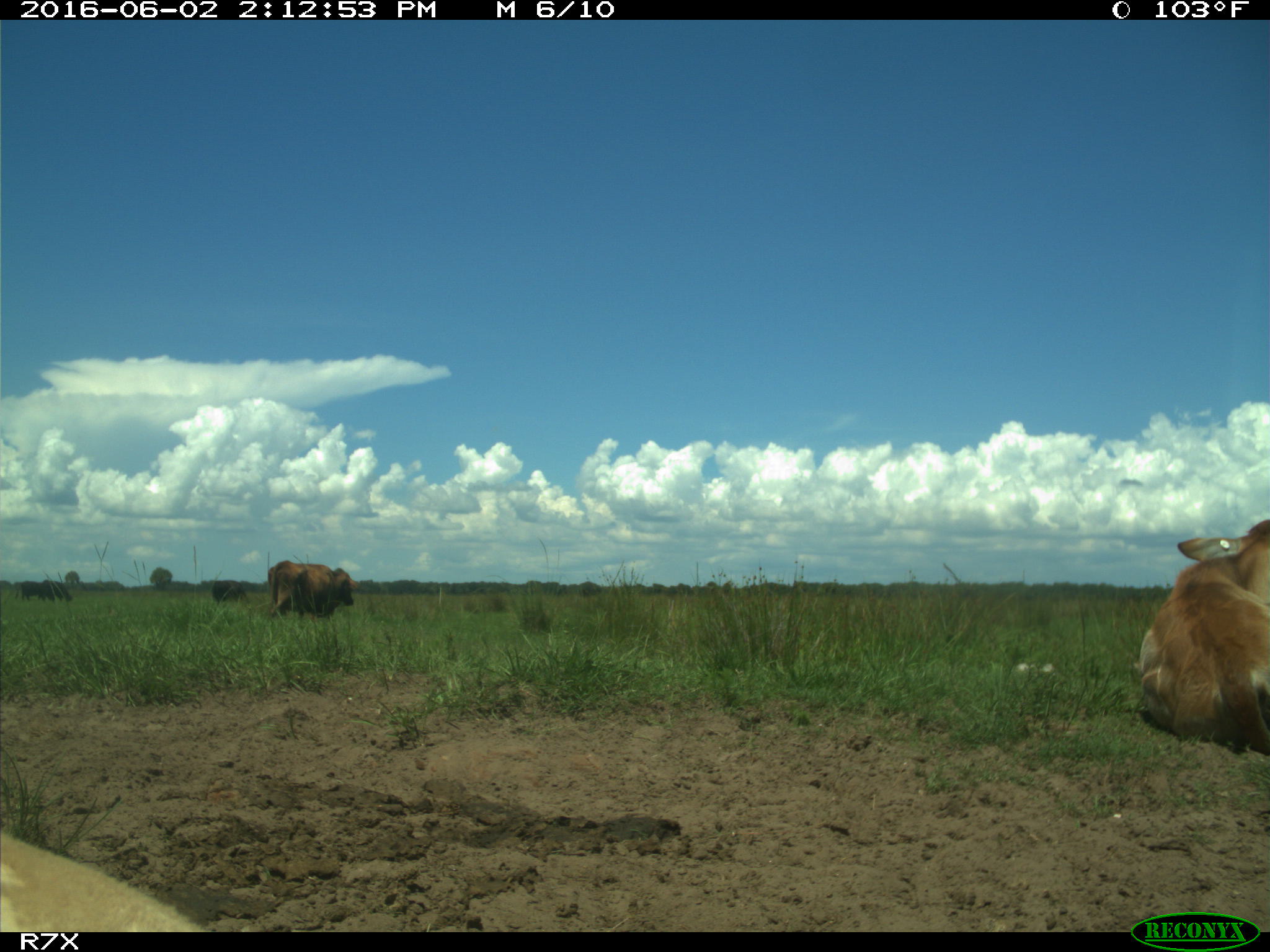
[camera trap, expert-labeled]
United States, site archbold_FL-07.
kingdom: Animalia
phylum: Chordata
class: Mammalia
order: Artiodactyla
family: Bovidae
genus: Bos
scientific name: Bos taurus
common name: domestic cow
Bos taurus (domestic cow).